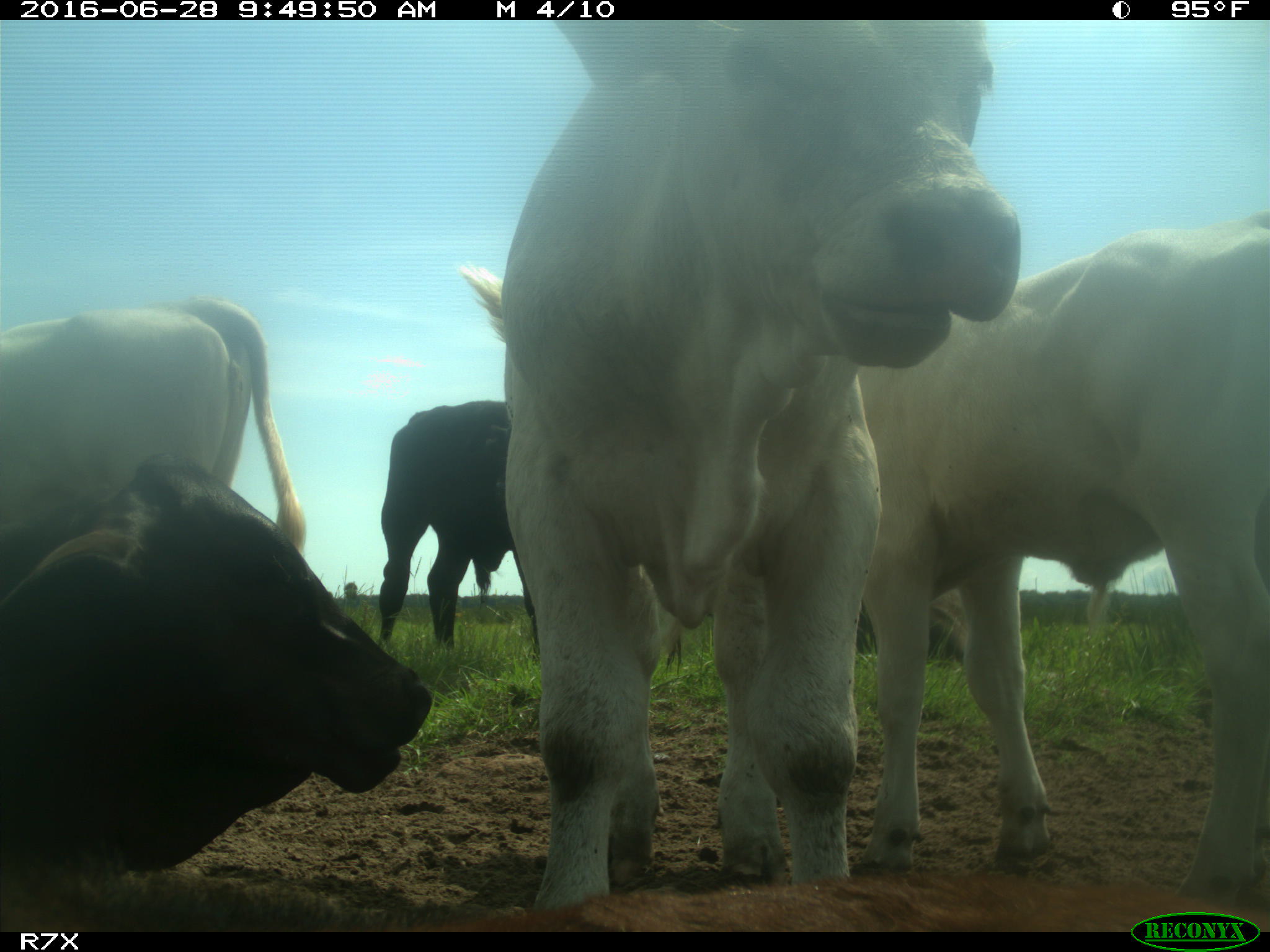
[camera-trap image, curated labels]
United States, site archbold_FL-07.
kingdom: Animalia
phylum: Chordata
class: Mammalia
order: Artiodactyla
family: Bovidae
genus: Bos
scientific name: Bos taurus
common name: domestic cow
Bos taurus (domestic cow).